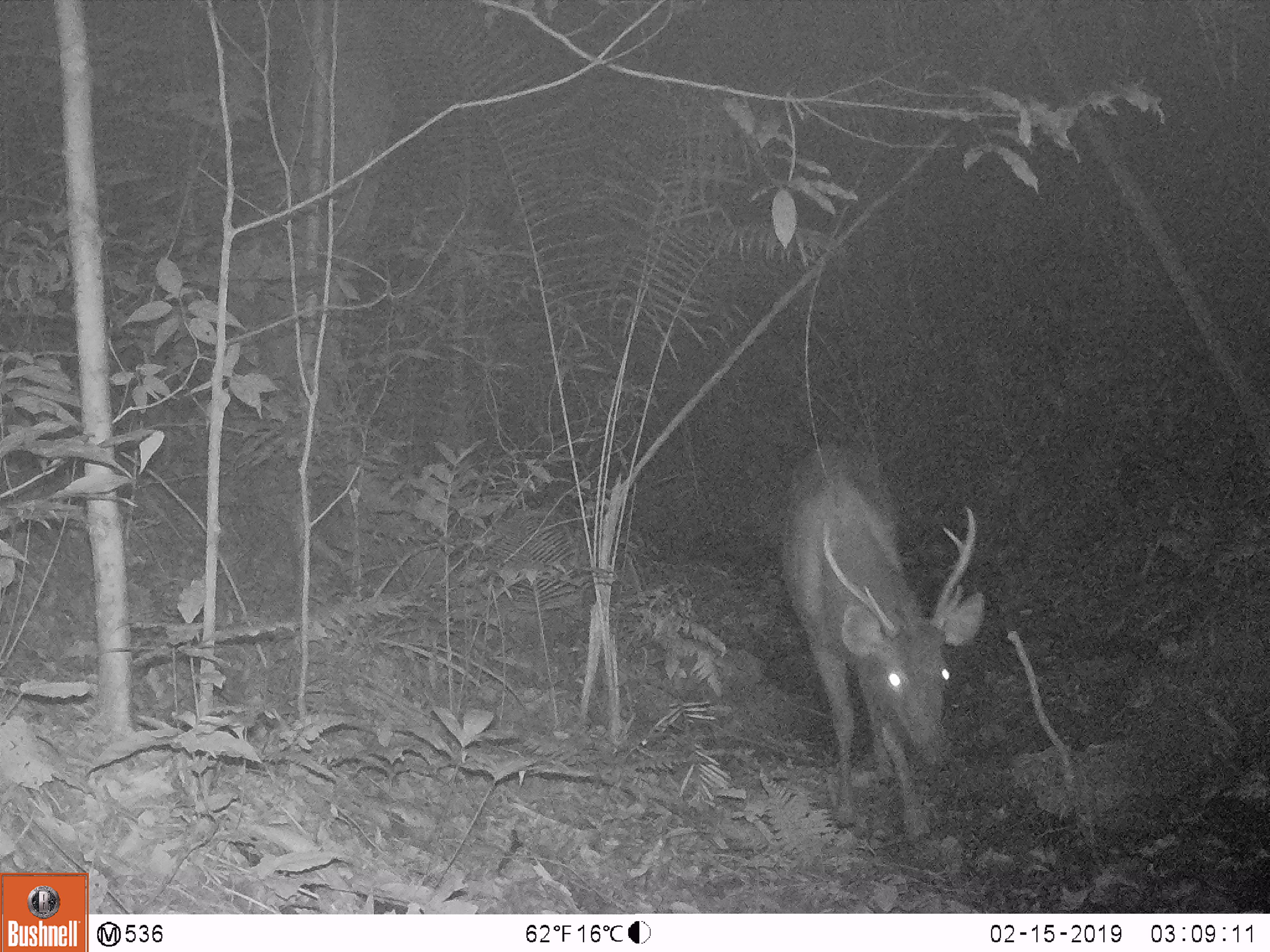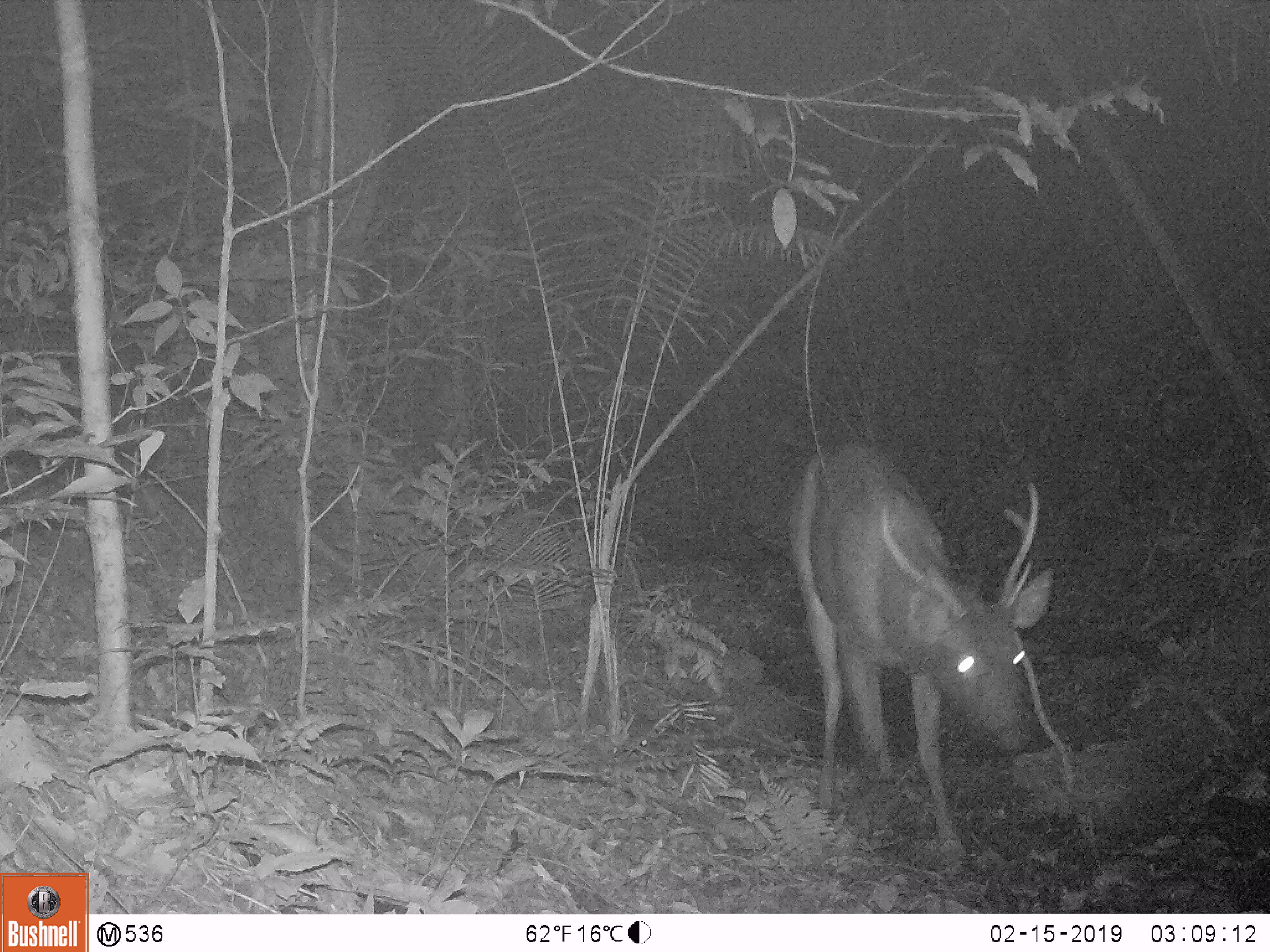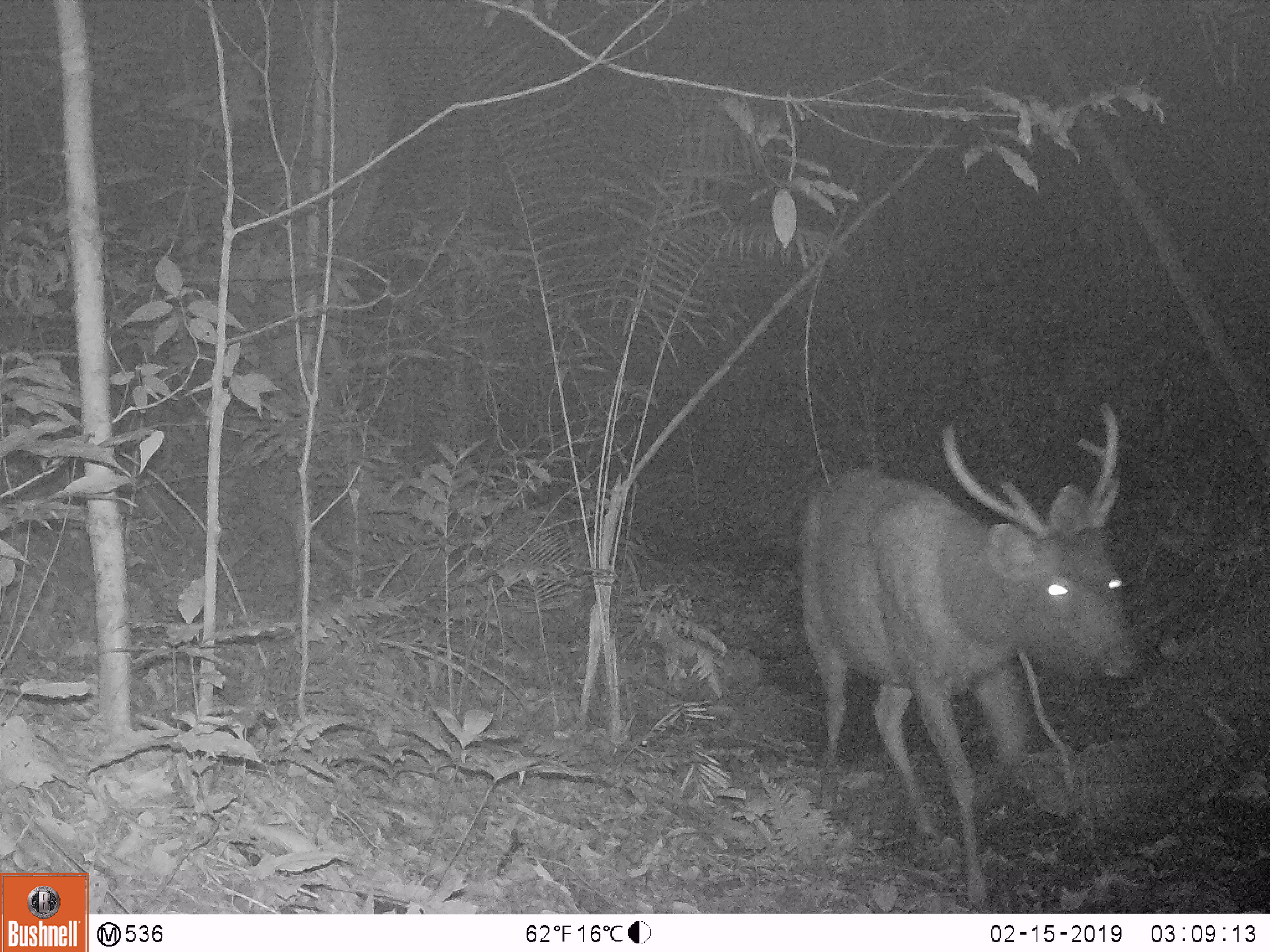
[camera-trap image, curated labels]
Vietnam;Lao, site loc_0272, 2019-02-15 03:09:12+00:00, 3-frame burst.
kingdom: Animalia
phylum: Chordata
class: Mammalia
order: Artiodactyla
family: Cervidae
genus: Rusa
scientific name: Rusa unicolor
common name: sambar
Sambar (Rusa unicolor). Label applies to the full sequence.